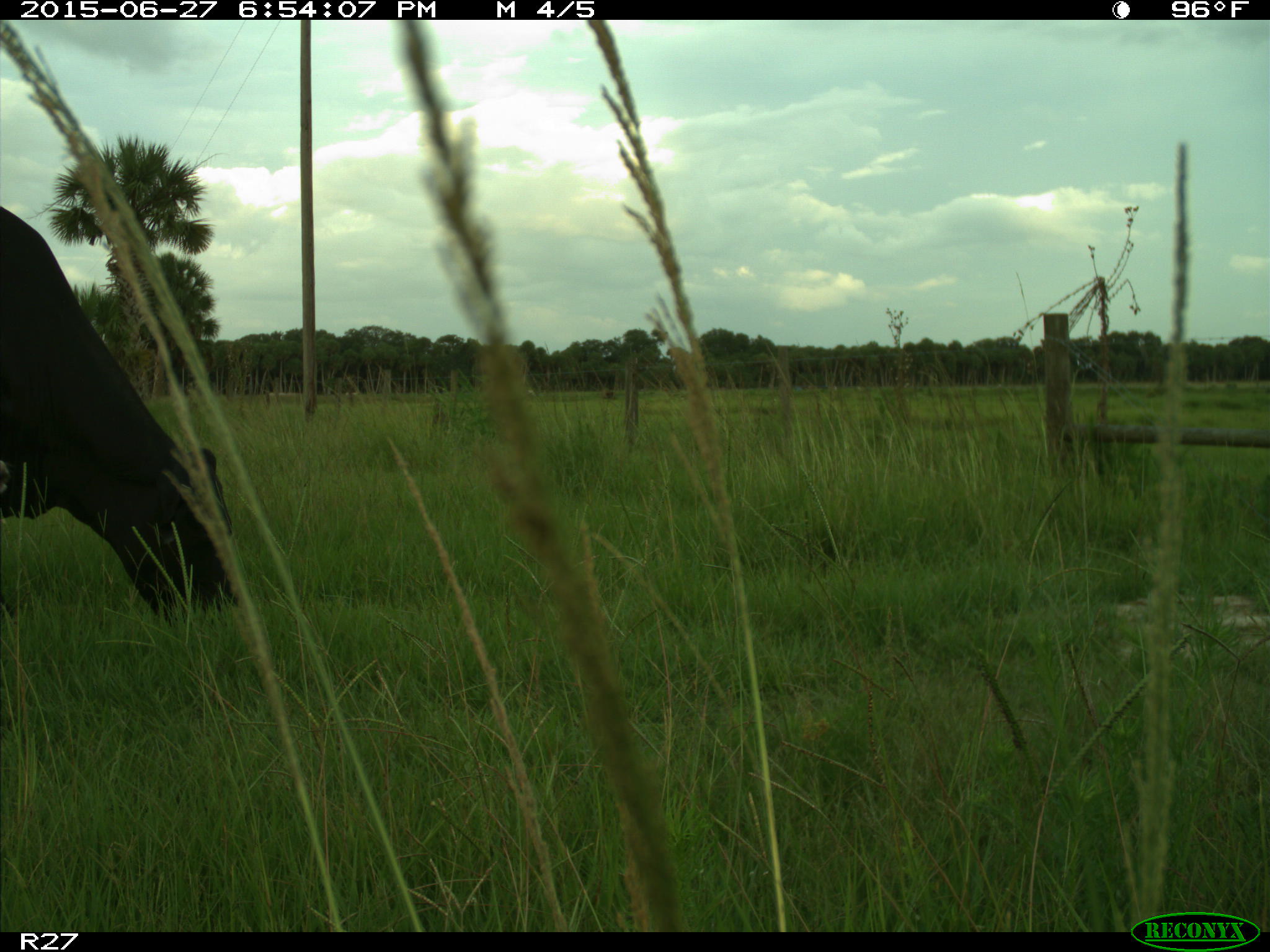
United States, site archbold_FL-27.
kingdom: Animalia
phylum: Chordata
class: Mammalia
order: Artiodactyla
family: Bovidae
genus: Bos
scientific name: Bos taurus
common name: domestic cow